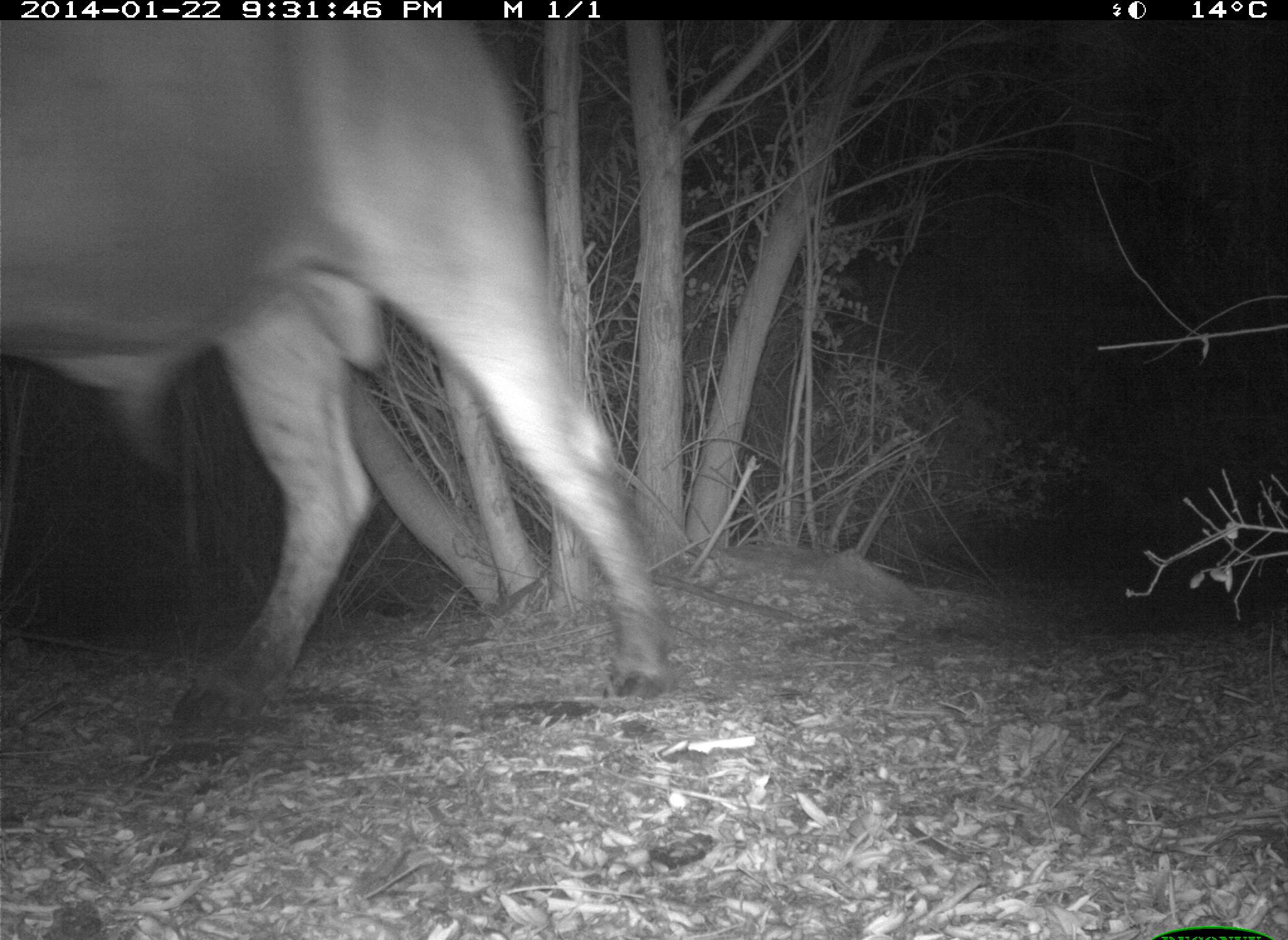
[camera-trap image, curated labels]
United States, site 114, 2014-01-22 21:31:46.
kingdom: Animalia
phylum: Chordata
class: Mammalia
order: Artiodactyla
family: Bovidae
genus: Bos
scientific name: Bos taurus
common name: cow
Cow (Bos taurus).